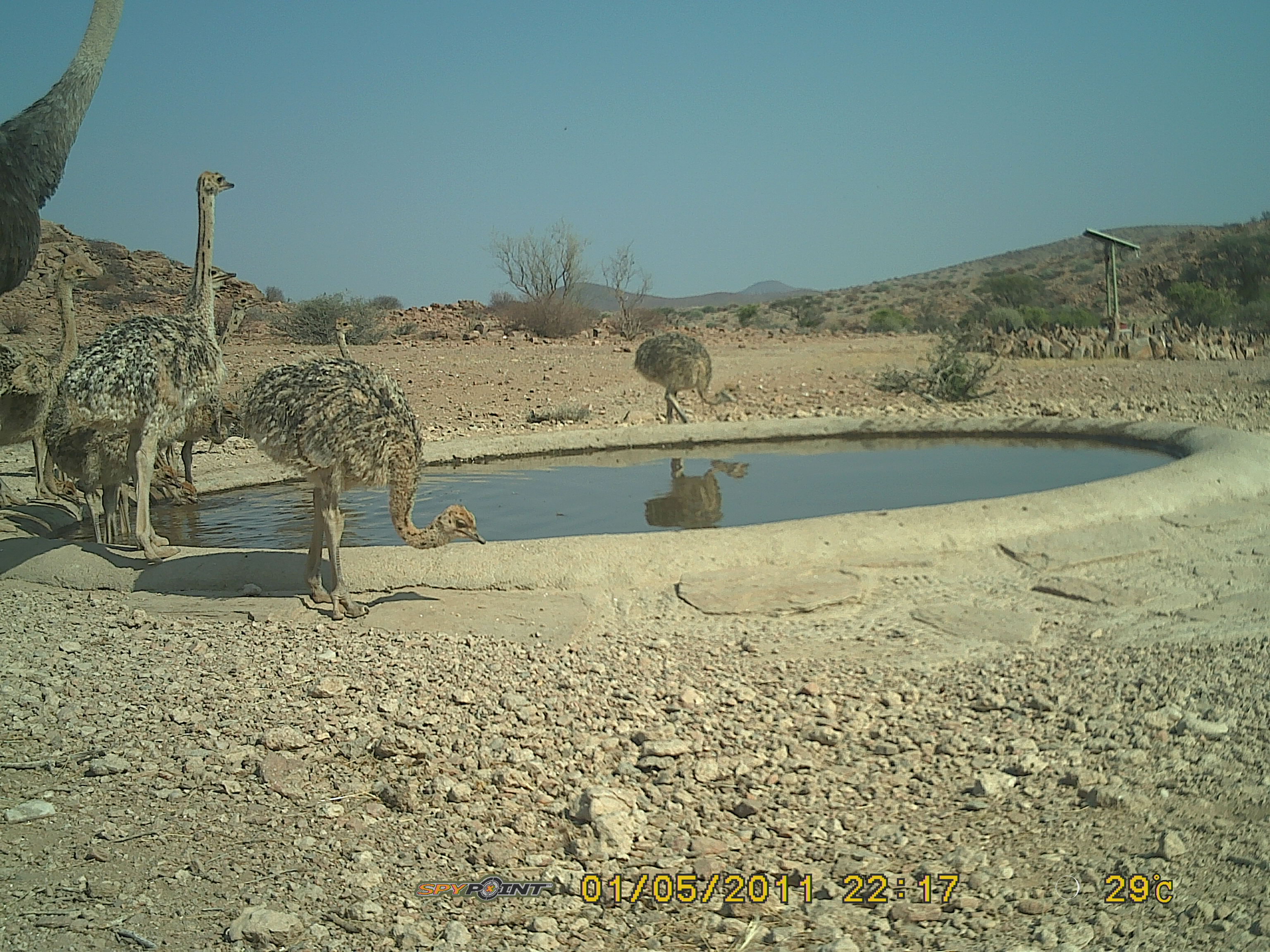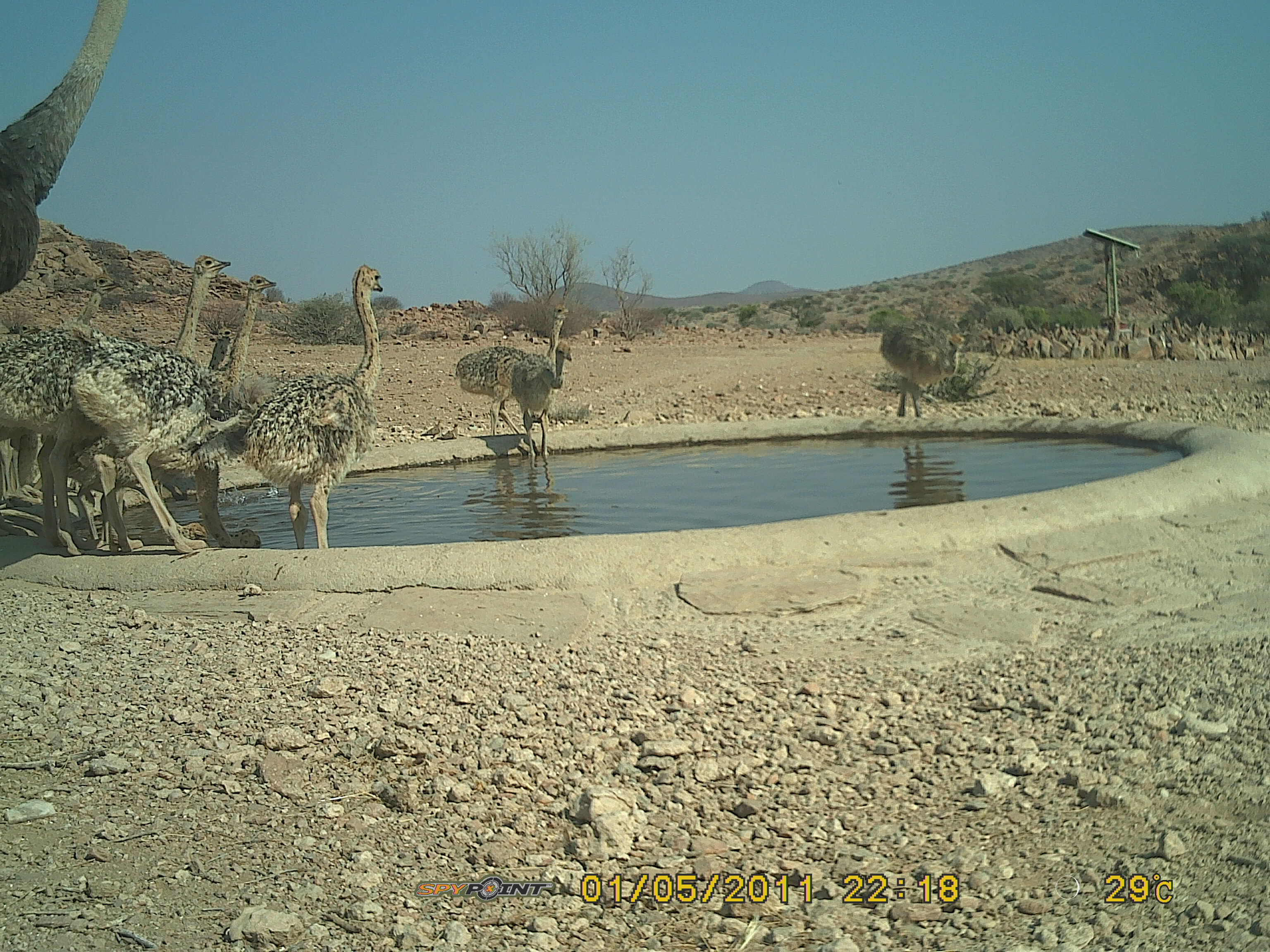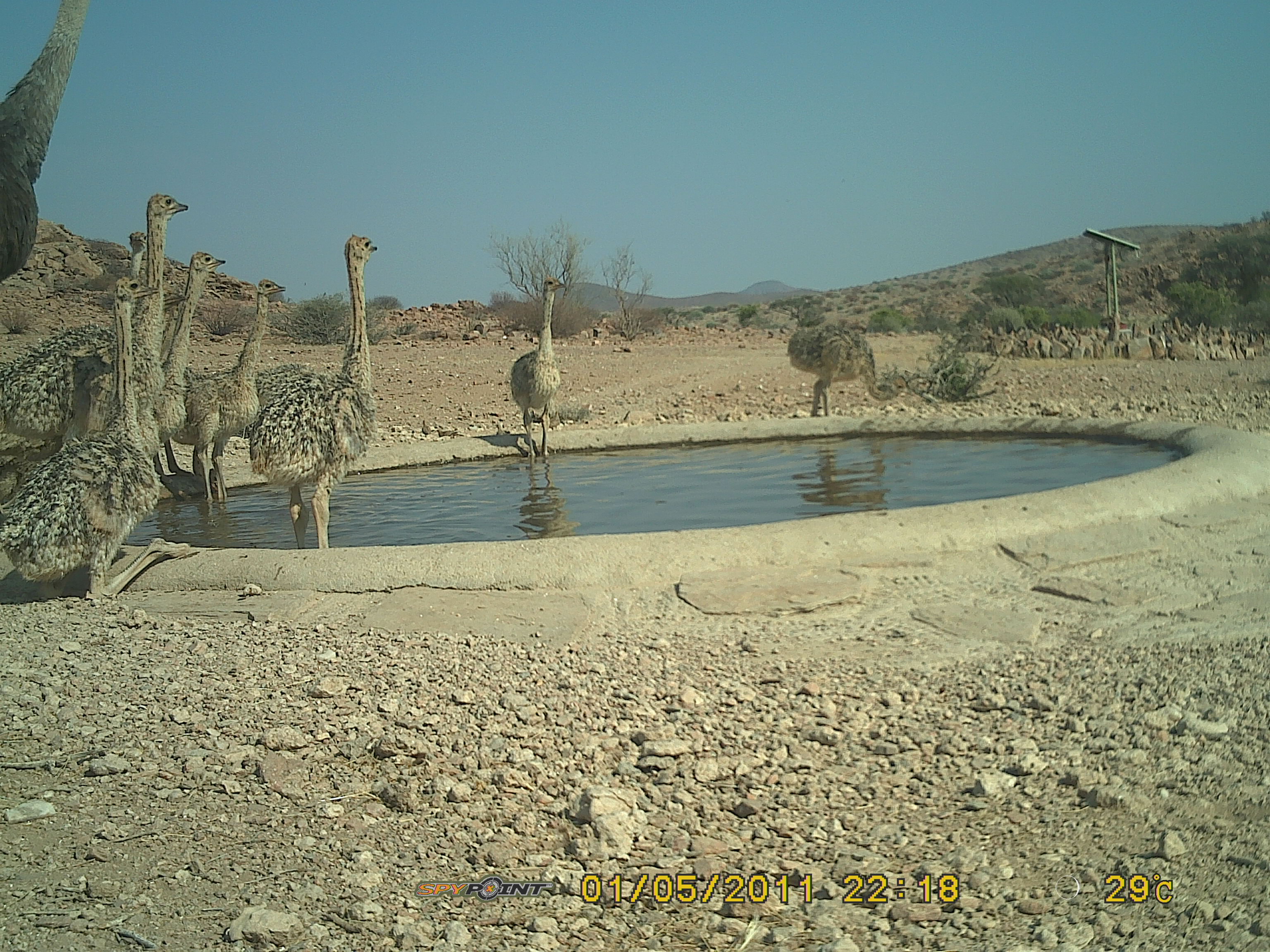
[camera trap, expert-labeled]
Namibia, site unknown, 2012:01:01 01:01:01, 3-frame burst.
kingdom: Animalia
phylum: Chordata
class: Aves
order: Struthioniformes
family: Struthionidae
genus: Struthio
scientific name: Struthio camelus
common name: common ostrich